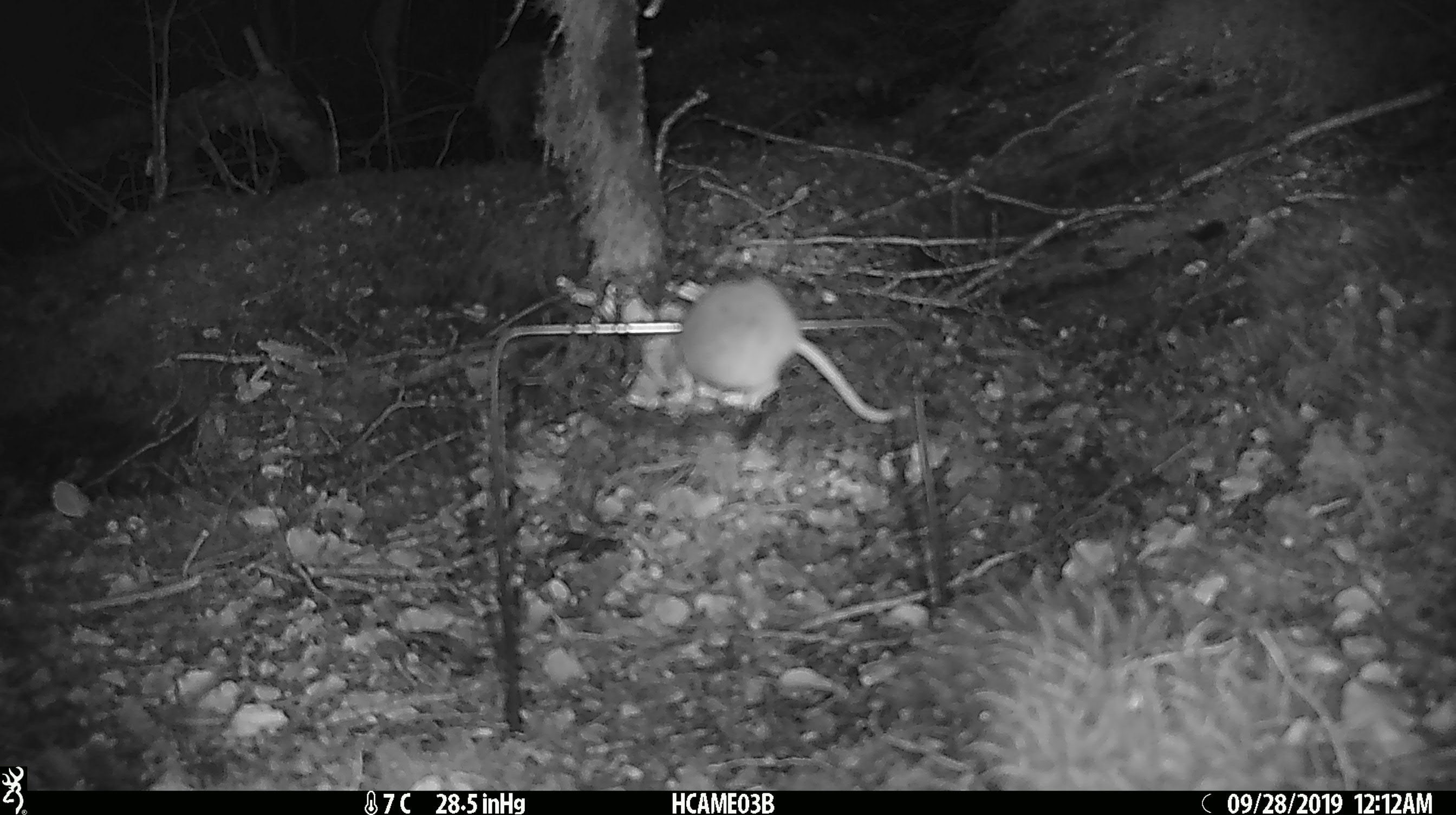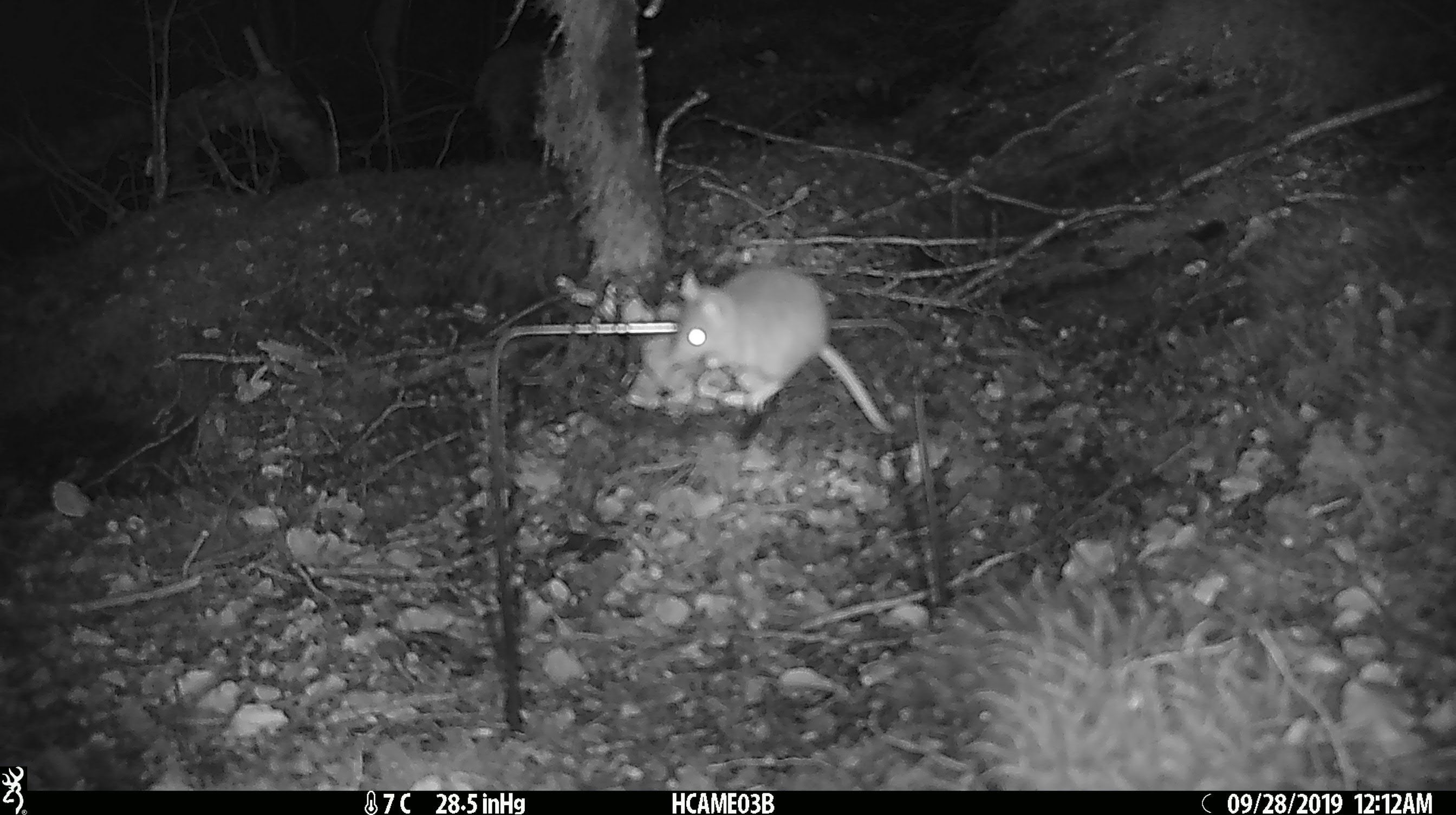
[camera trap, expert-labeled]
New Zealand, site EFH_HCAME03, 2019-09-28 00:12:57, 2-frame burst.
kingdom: Animalia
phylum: Chordata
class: Mammalia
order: Rodentia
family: Muridae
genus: Mus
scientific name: Mus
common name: mouse